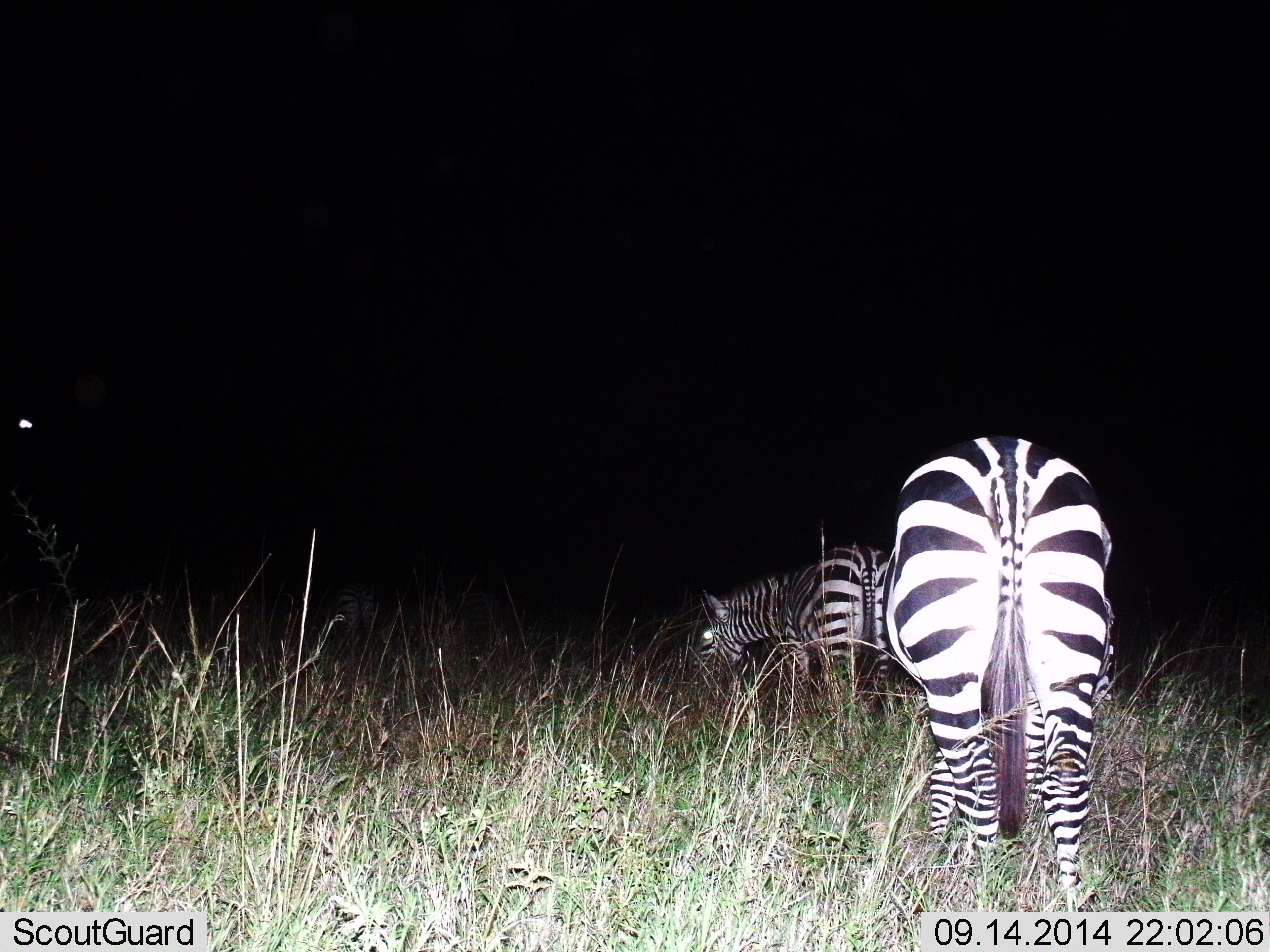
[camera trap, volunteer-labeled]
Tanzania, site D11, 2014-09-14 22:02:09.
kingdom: Animalia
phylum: Chordata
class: Mammalia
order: Perissodactyla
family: Equidae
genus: Equus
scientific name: Equus quagga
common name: plains zebra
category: zebra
Zebra (plains zebra) (Equus quagga), count 2. Behavior (volunteer vote fractions): standing 18%, resting 0%, moving 18%, interacting 0%. Young present (vote fraction): 0%. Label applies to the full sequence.